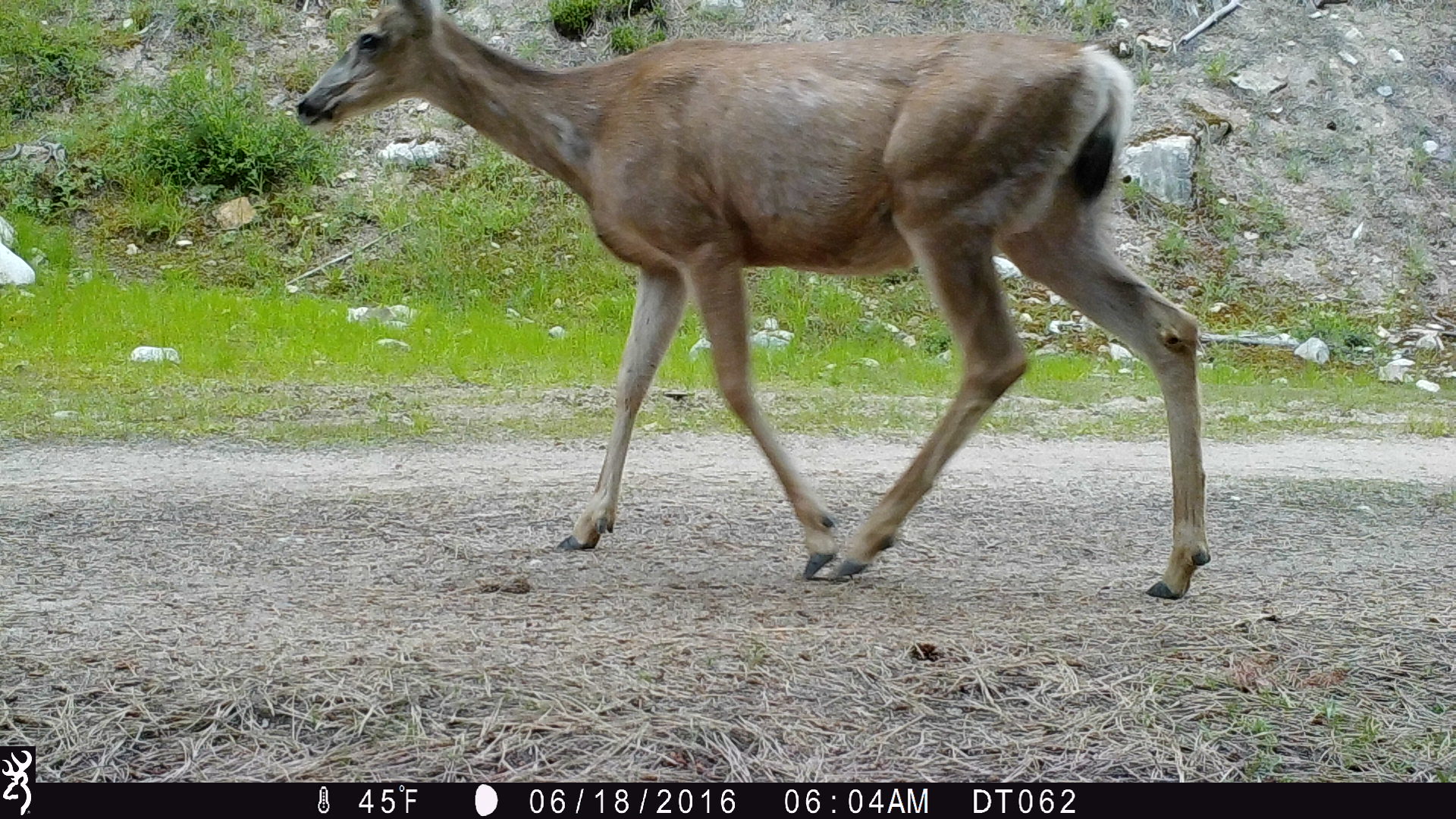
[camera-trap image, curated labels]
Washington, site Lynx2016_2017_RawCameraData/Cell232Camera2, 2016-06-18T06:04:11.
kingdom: Animalia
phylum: Chordata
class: Mammalia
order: Artiodactyla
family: Cervidae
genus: Odocoileus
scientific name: Odocoileus hemionus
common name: mule deer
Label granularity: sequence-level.